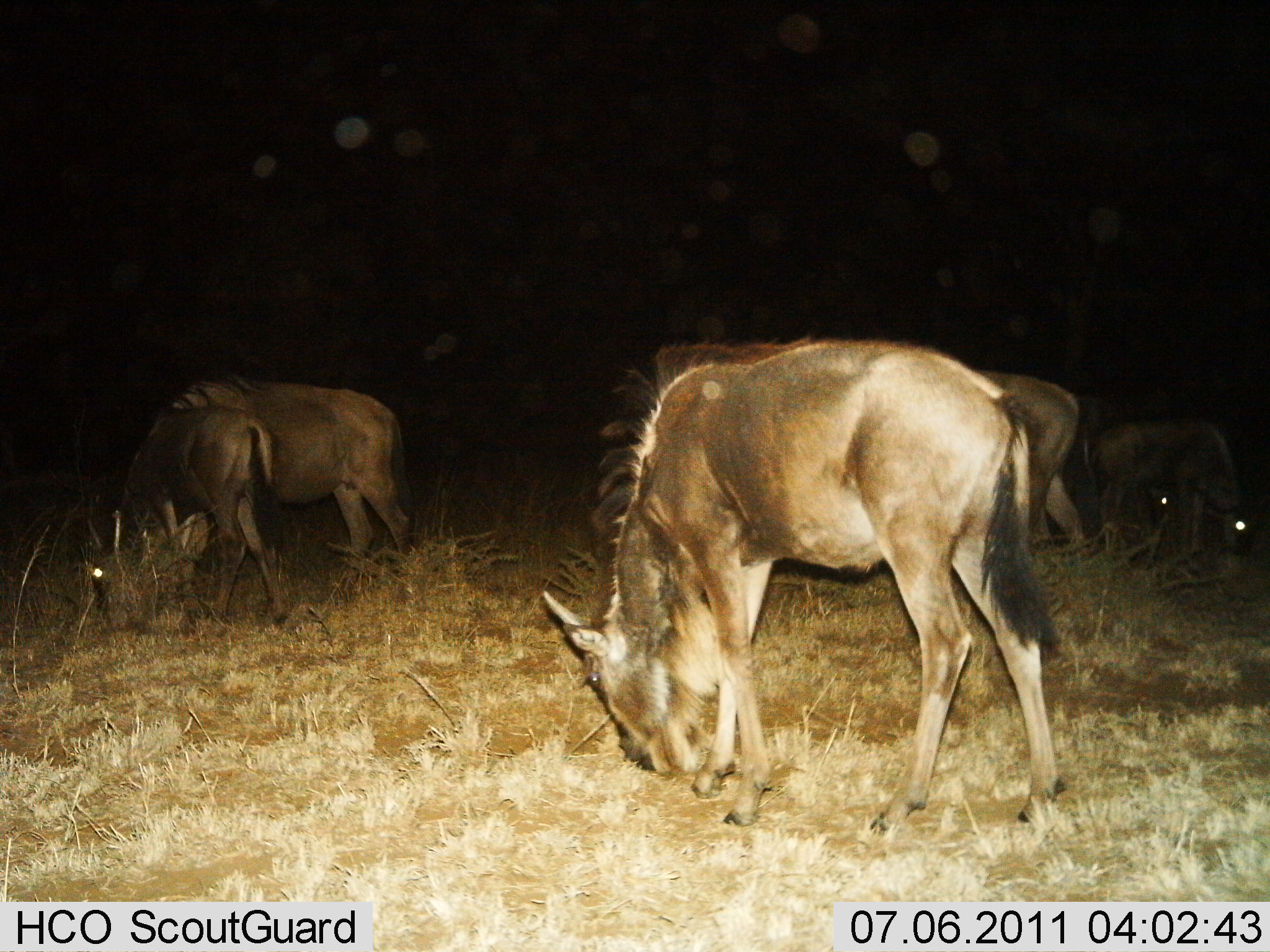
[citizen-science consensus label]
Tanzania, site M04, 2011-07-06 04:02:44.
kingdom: Animalia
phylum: Chordata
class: Mammalia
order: Artiodactyla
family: Bovidae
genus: Connochaetes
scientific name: Connochaetes taurinus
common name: blue wildebeest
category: wildebeest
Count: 5.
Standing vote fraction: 40%.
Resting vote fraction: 0%.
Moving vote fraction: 0%.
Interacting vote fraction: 0%.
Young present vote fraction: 10%.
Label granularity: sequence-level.